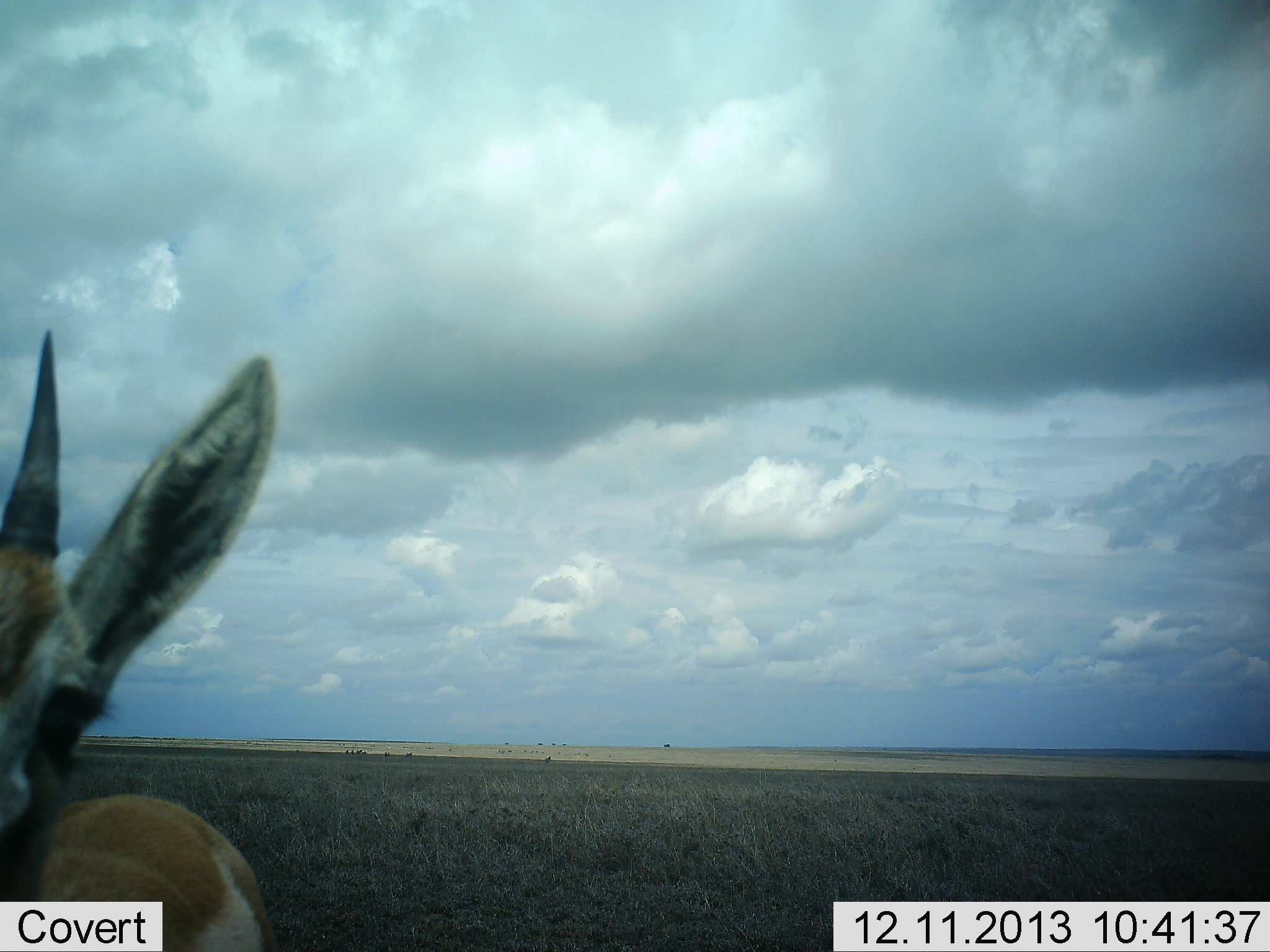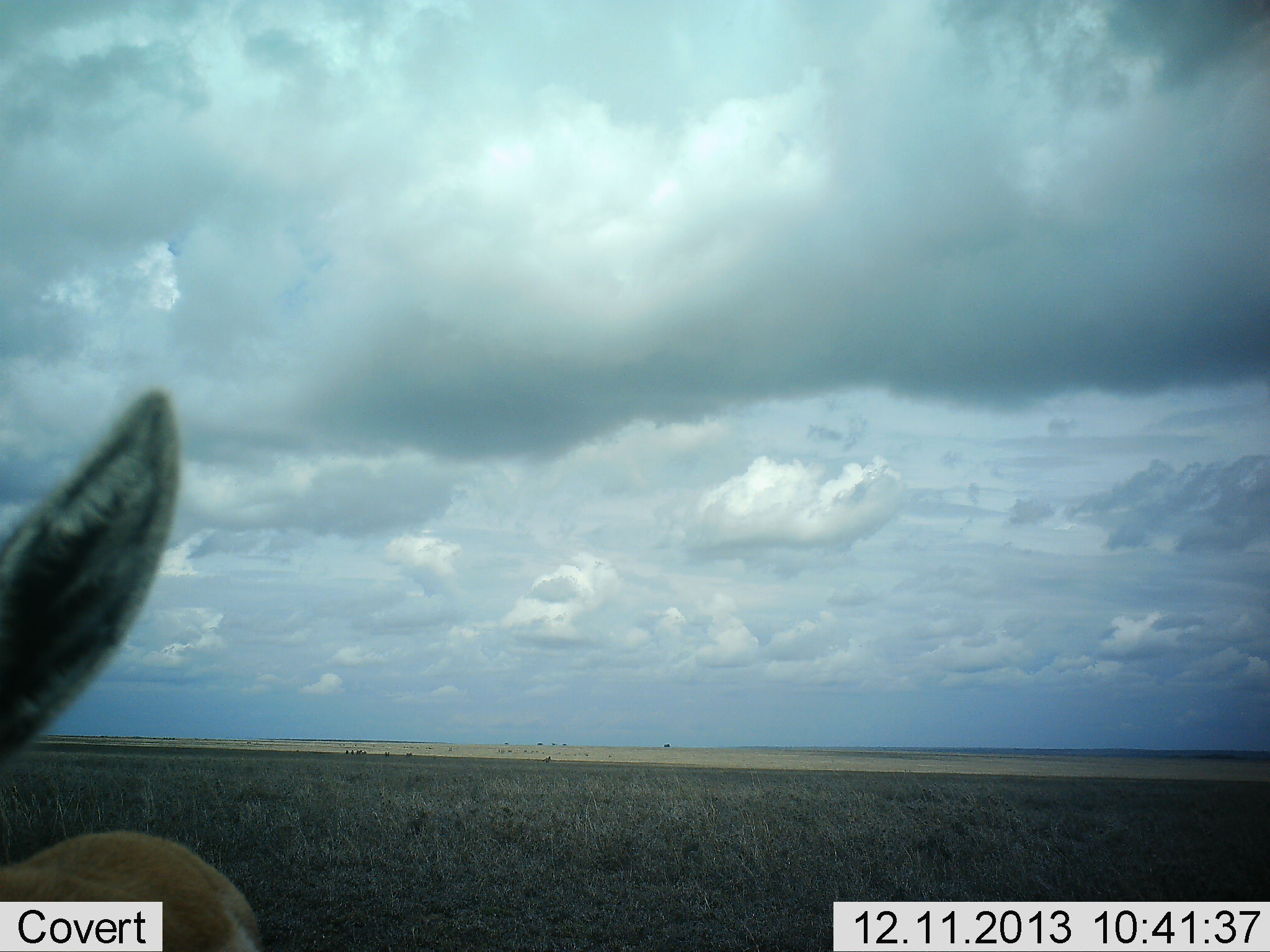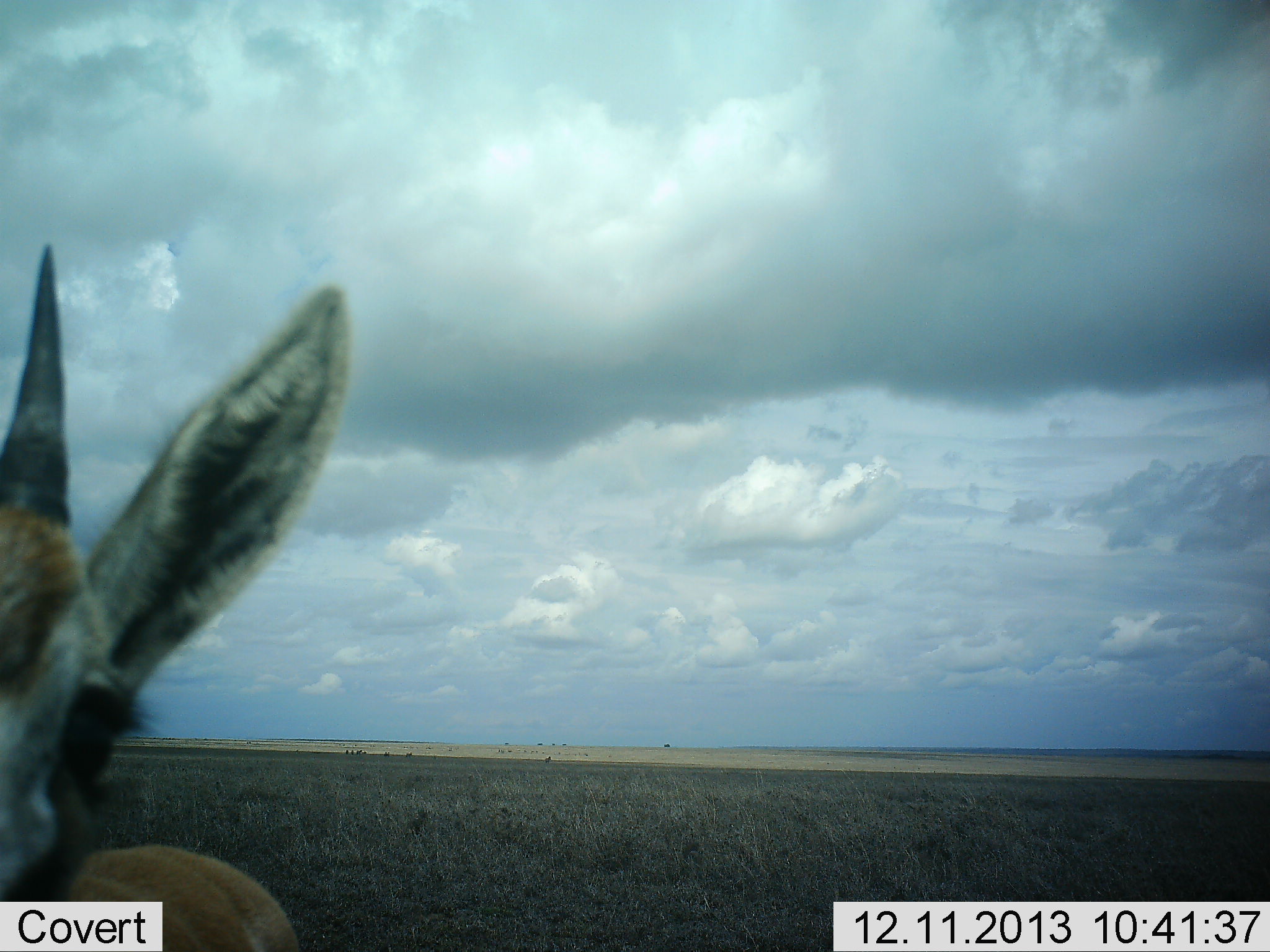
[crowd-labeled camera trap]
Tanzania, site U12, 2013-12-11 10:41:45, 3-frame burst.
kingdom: Animalia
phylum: Chordata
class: Mammalia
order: Artiodactyla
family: Bovidae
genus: Eudorcas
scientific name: Eudorcas thomsonii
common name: thomson's gazelle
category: gazellethomsons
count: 1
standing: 90%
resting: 0%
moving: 0%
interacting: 20%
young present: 0%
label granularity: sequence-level